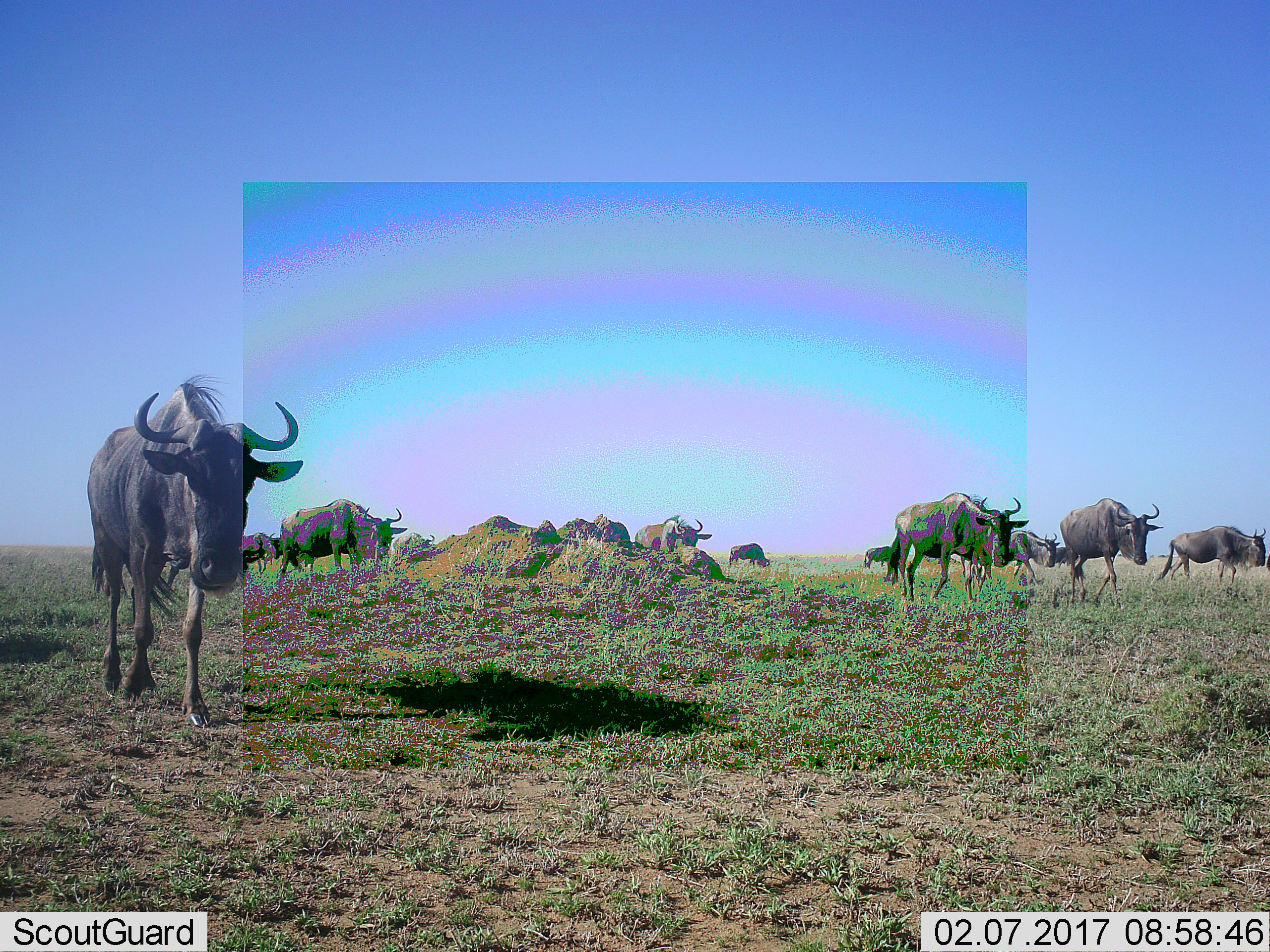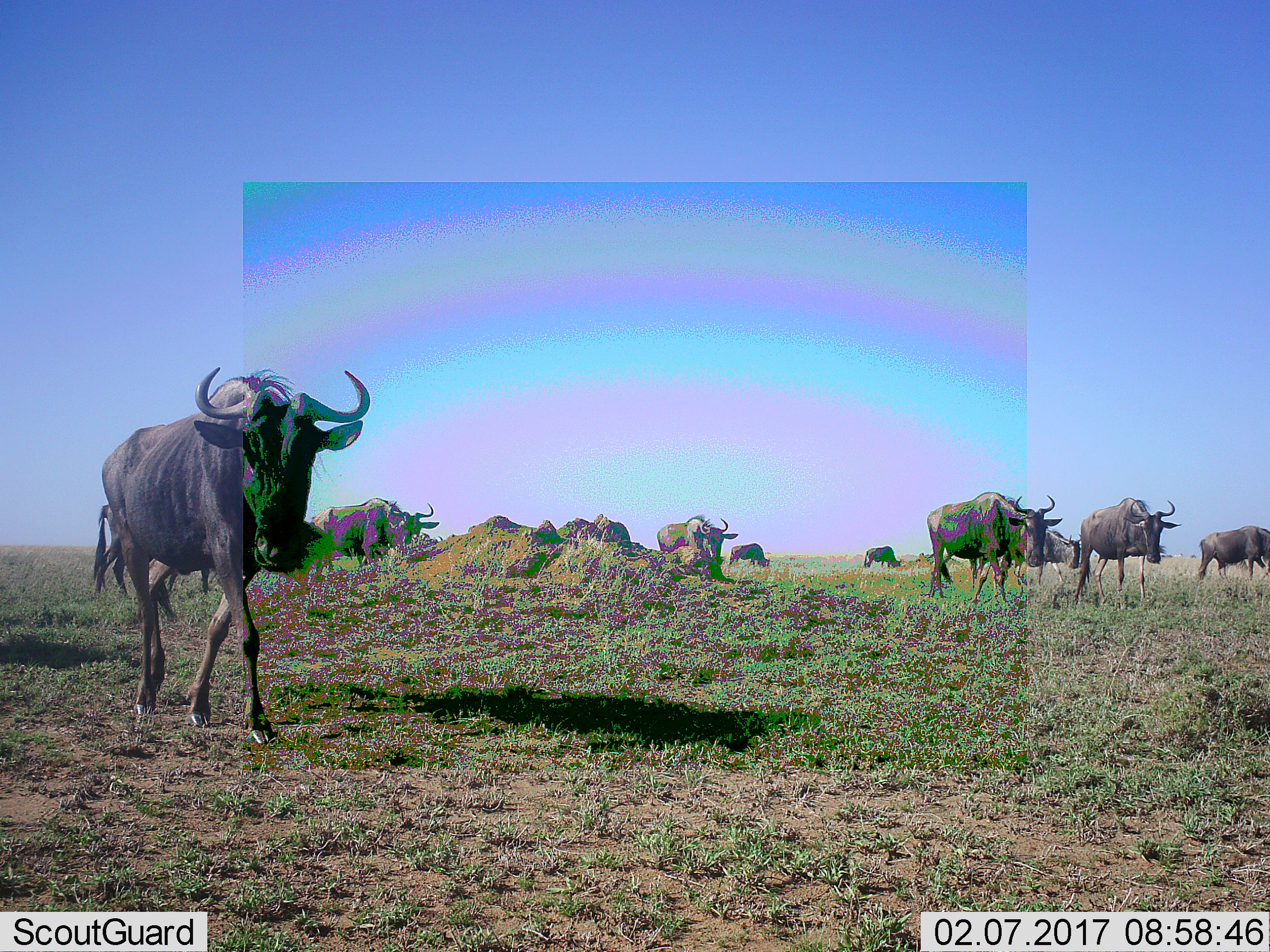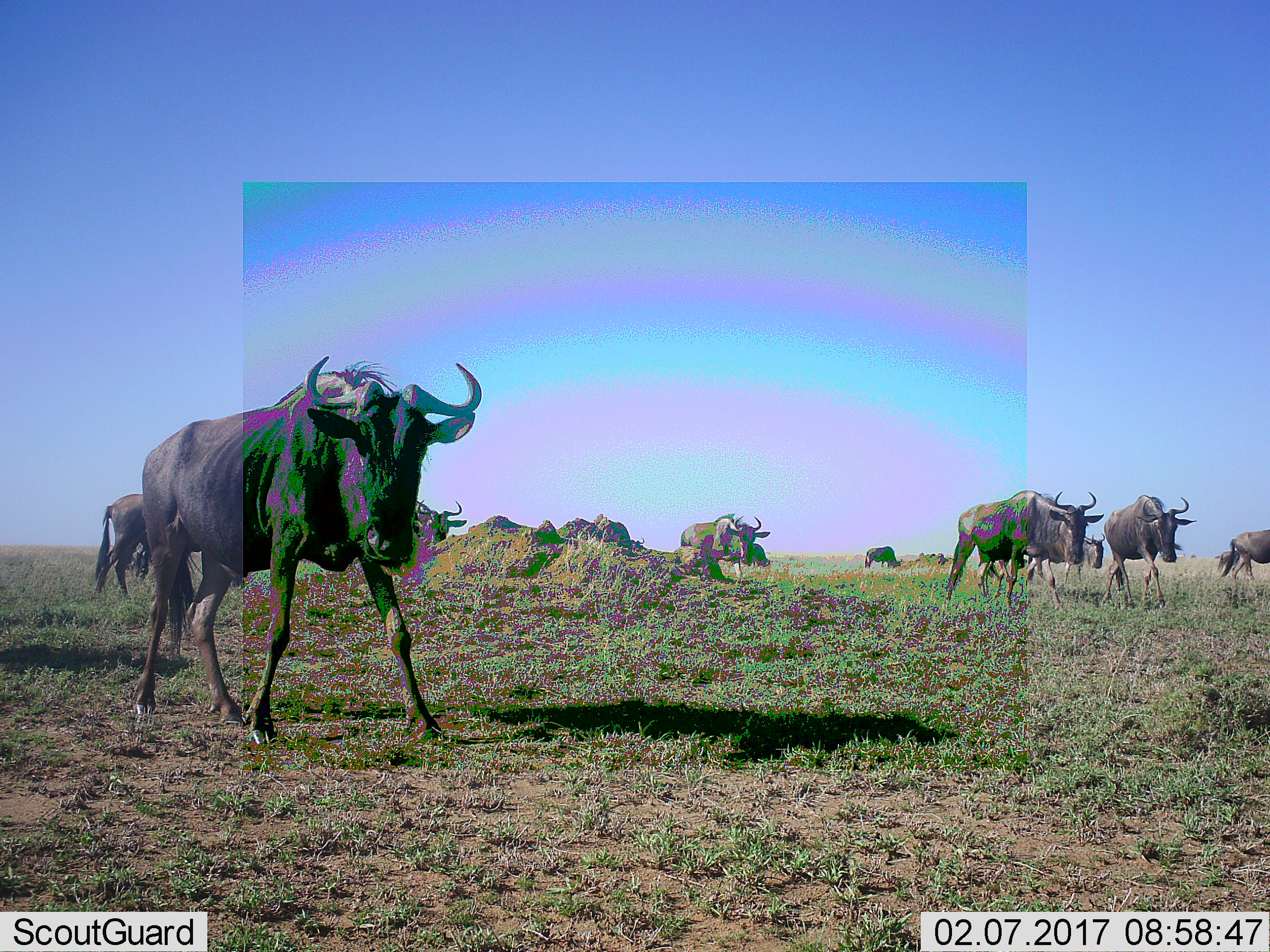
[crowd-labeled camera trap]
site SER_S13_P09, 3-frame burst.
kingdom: Animalia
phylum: Chordata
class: Mammalia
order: Artiodactyla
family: Bovidae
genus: Connochaetes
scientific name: Connochaetes taurinus taurinus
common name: blue wildebeest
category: wildebeestblue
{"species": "wildebeestblue (blue wildebeest) (Connochaetes taurinus taurinus)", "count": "11-50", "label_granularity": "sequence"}